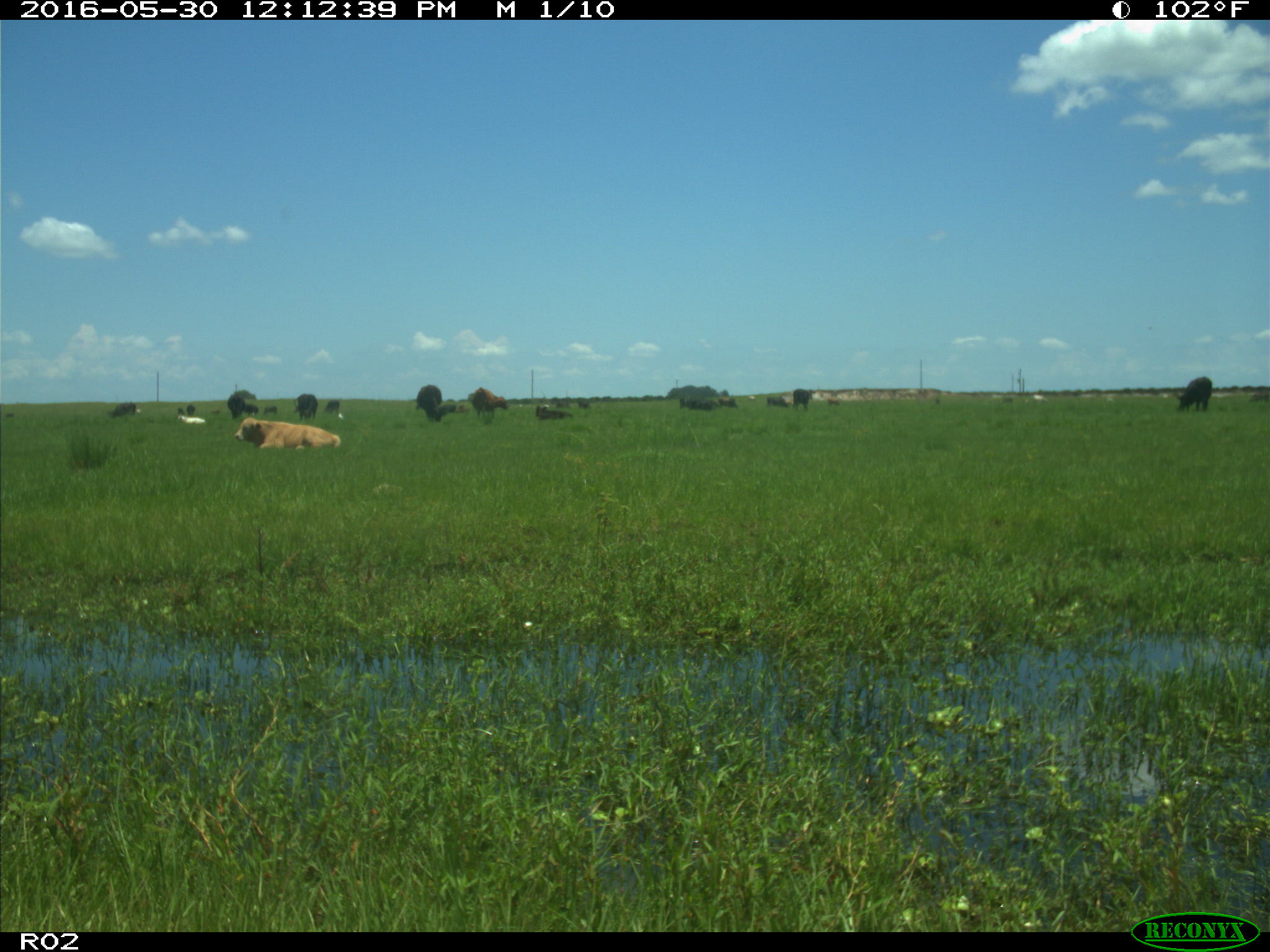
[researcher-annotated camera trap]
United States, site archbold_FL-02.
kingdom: Animalia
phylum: Chordata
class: Mammalia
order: Artiodactyla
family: Bovidae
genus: Bos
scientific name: Bos taurus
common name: domestic cow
Bos taurus (domestic cow).